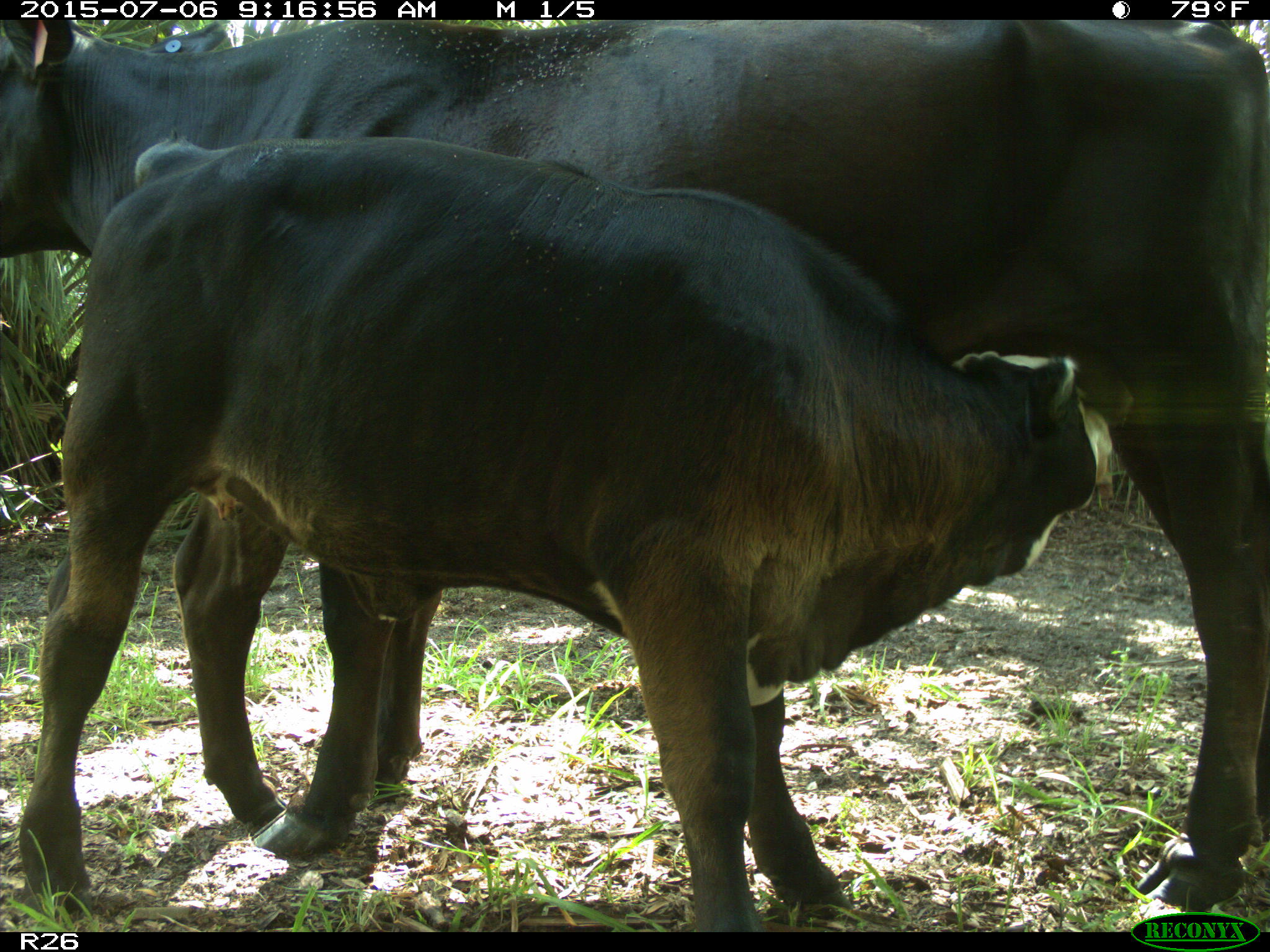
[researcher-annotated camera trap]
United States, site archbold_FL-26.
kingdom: Animalia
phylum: Chordata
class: Mammalia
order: Artiodactyla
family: Bovidae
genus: Bos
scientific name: Bos taurus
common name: domestic cow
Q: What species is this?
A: Bos taurus (domestic cow).